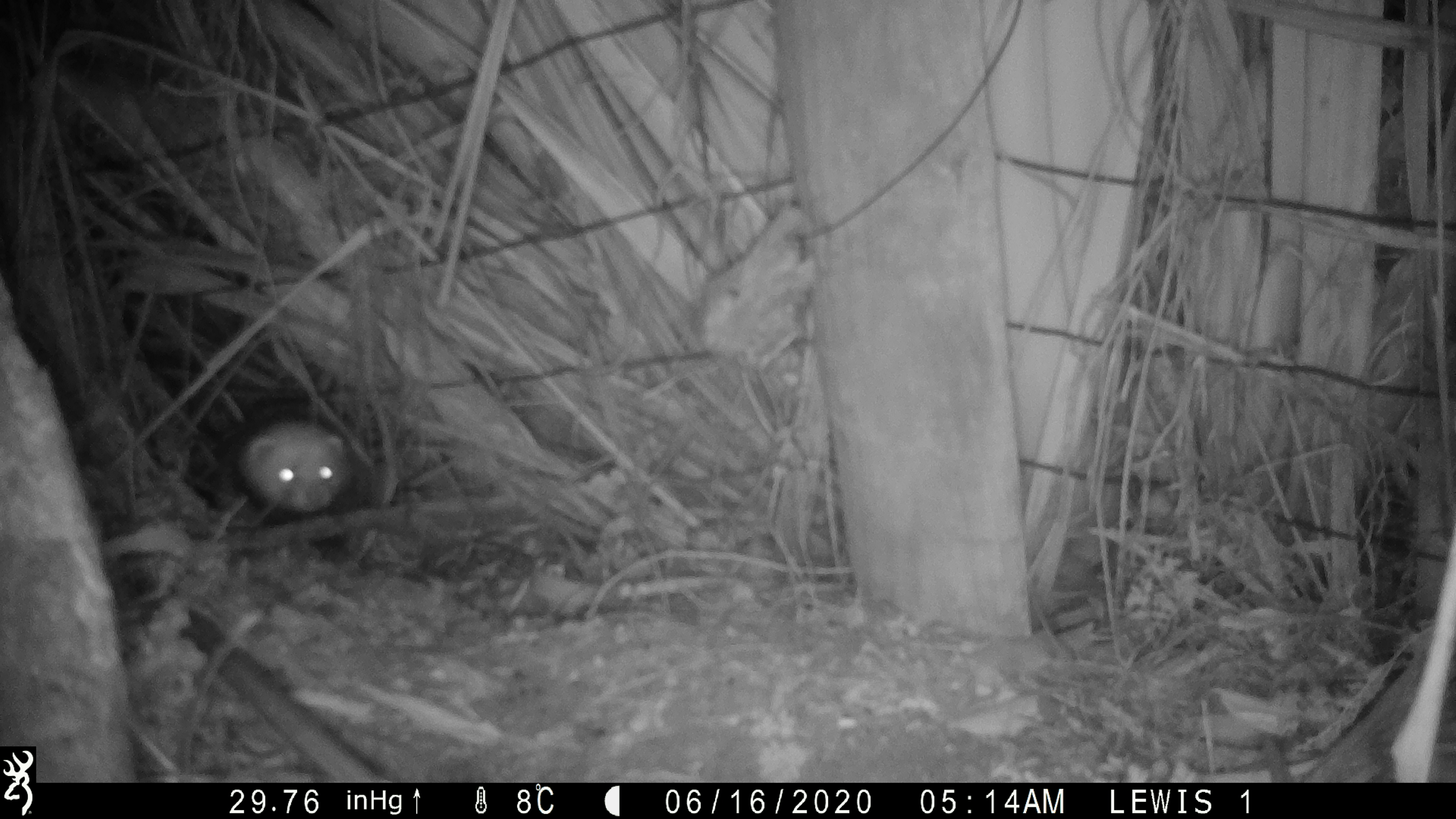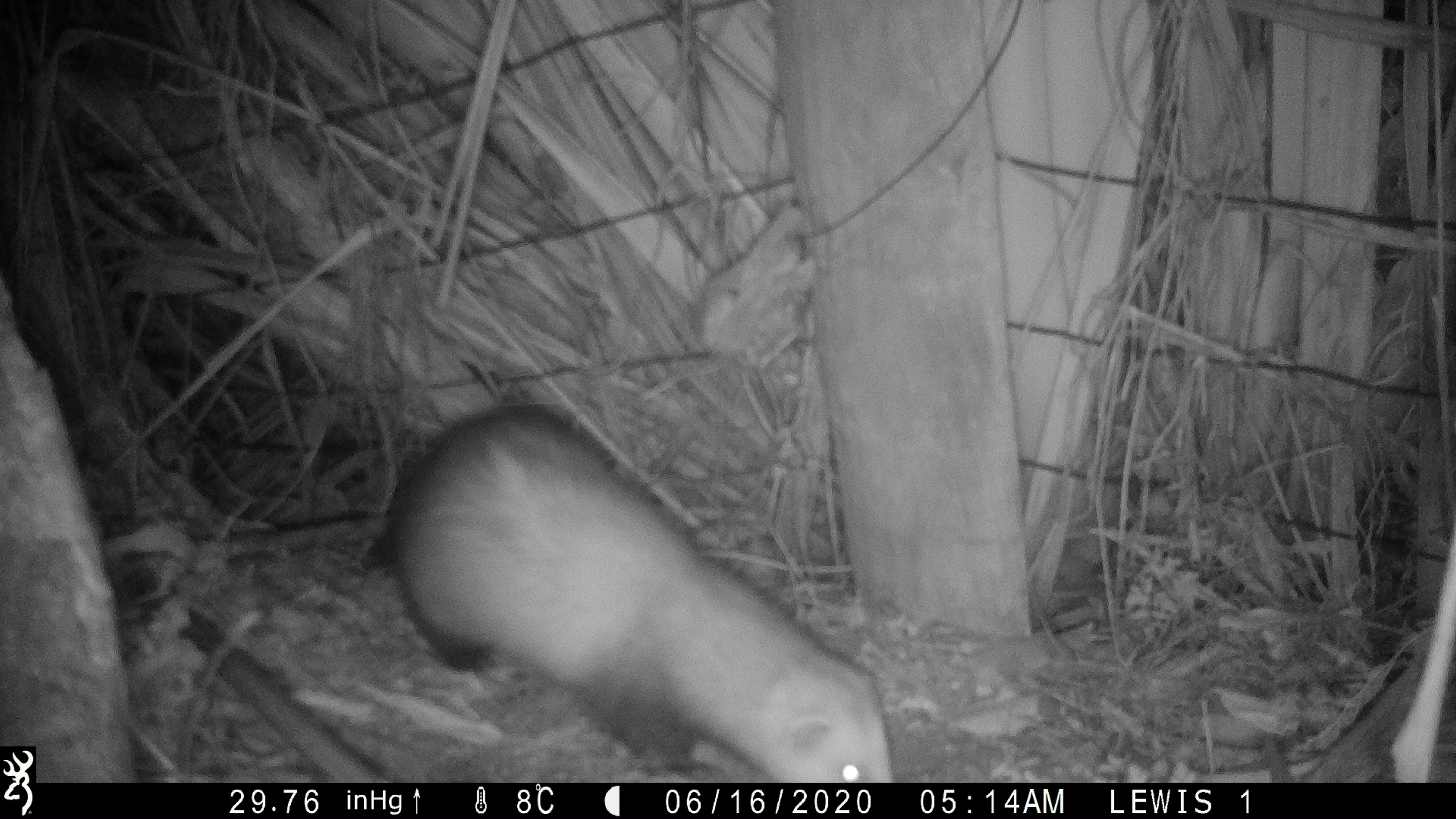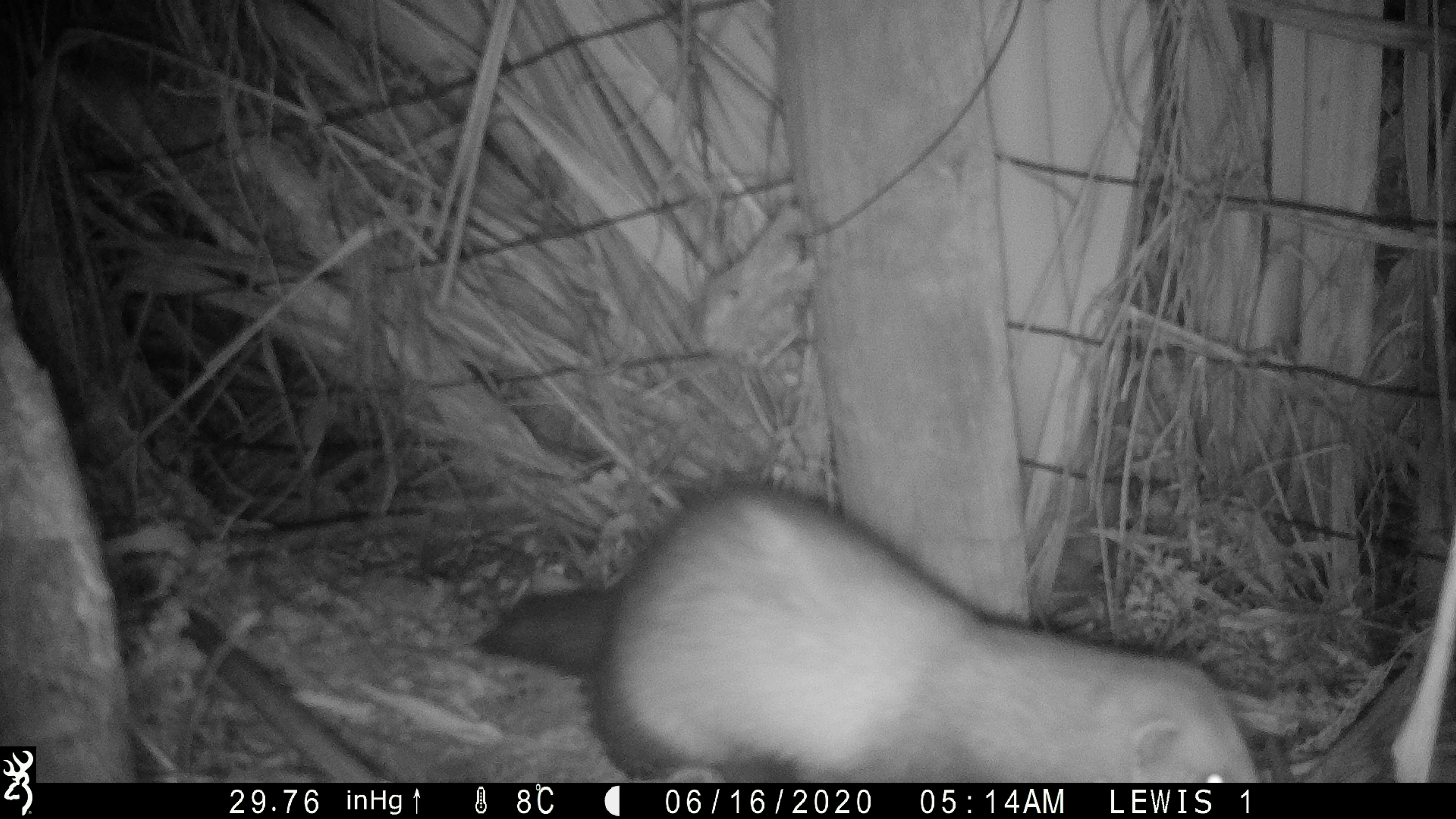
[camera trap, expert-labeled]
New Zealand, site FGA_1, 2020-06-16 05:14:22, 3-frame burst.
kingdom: Animalia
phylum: Chordata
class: Mammalia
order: Carnivora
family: Mustelidae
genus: Mustela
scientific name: Mustela furo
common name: ferret